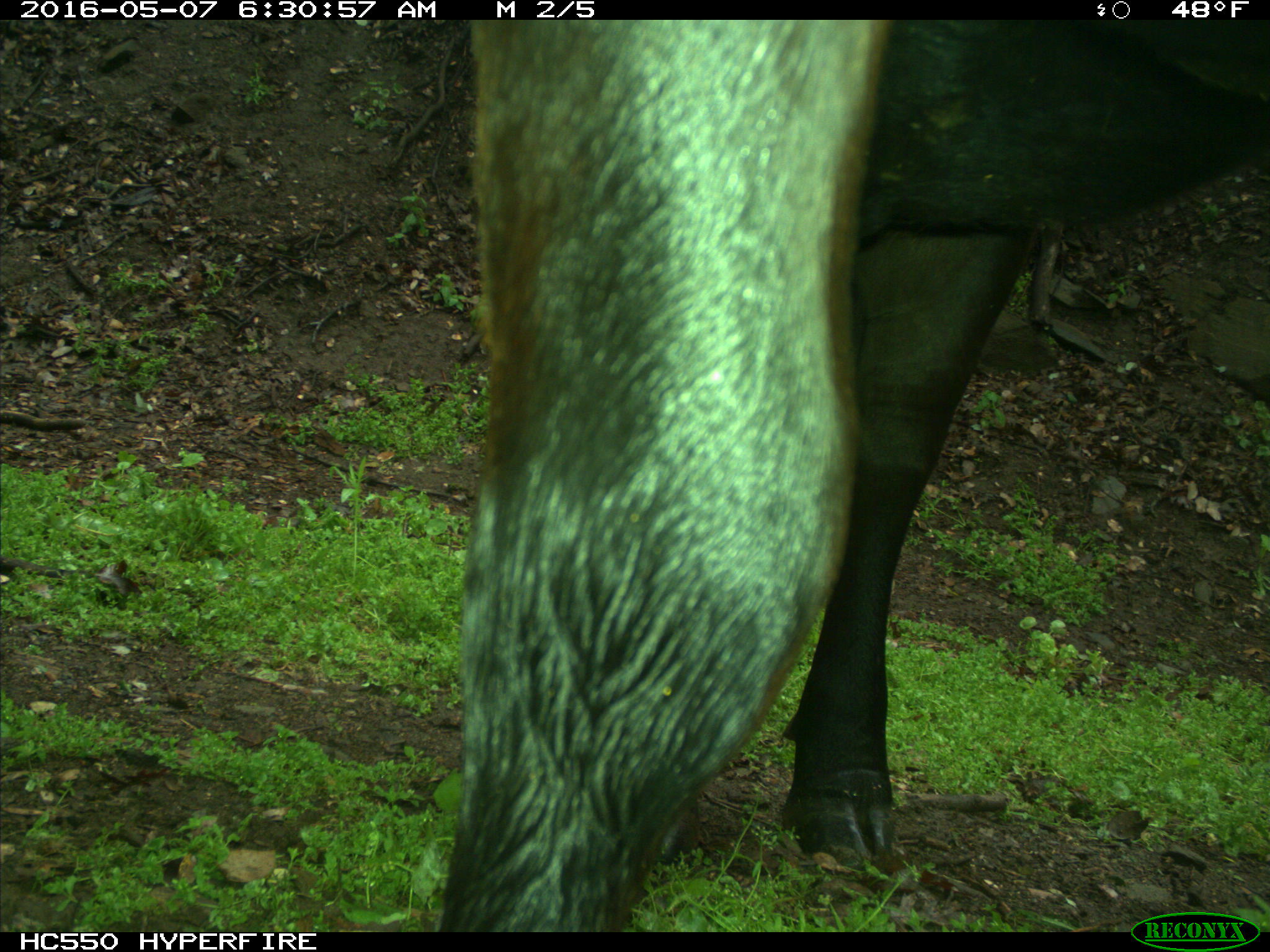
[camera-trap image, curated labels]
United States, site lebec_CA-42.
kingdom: Animalia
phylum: Chordata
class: Mammalia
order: Artiodactyla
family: Bovidae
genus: Bos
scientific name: Bos taurus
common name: domestic cow